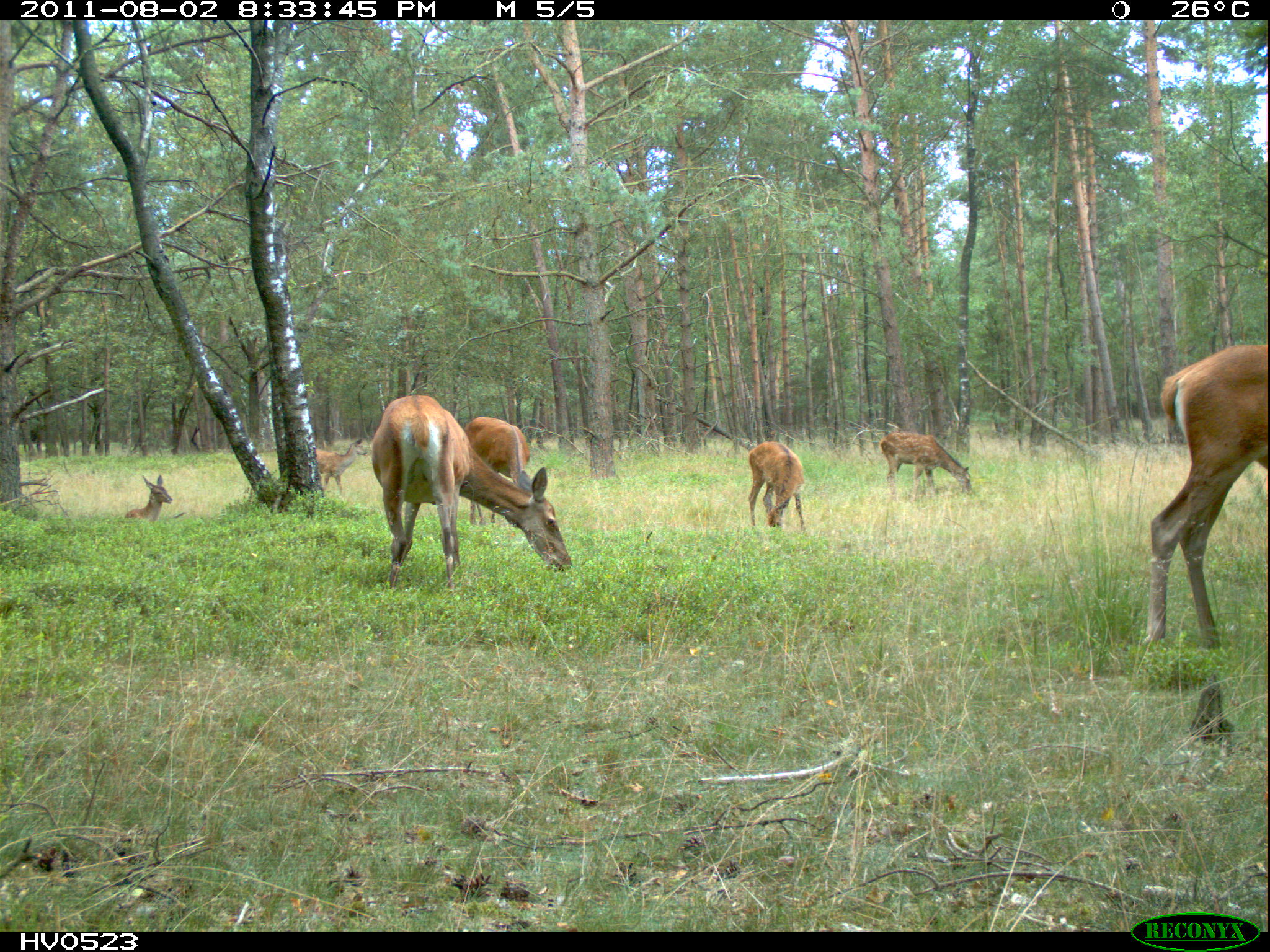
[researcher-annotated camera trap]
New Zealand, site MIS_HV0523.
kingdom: Animalia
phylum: Chordata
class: Mammalia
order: Artiodactyla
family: Cervidae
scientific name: Cervidae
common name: deer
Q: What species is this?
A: Deer (Cervidae).